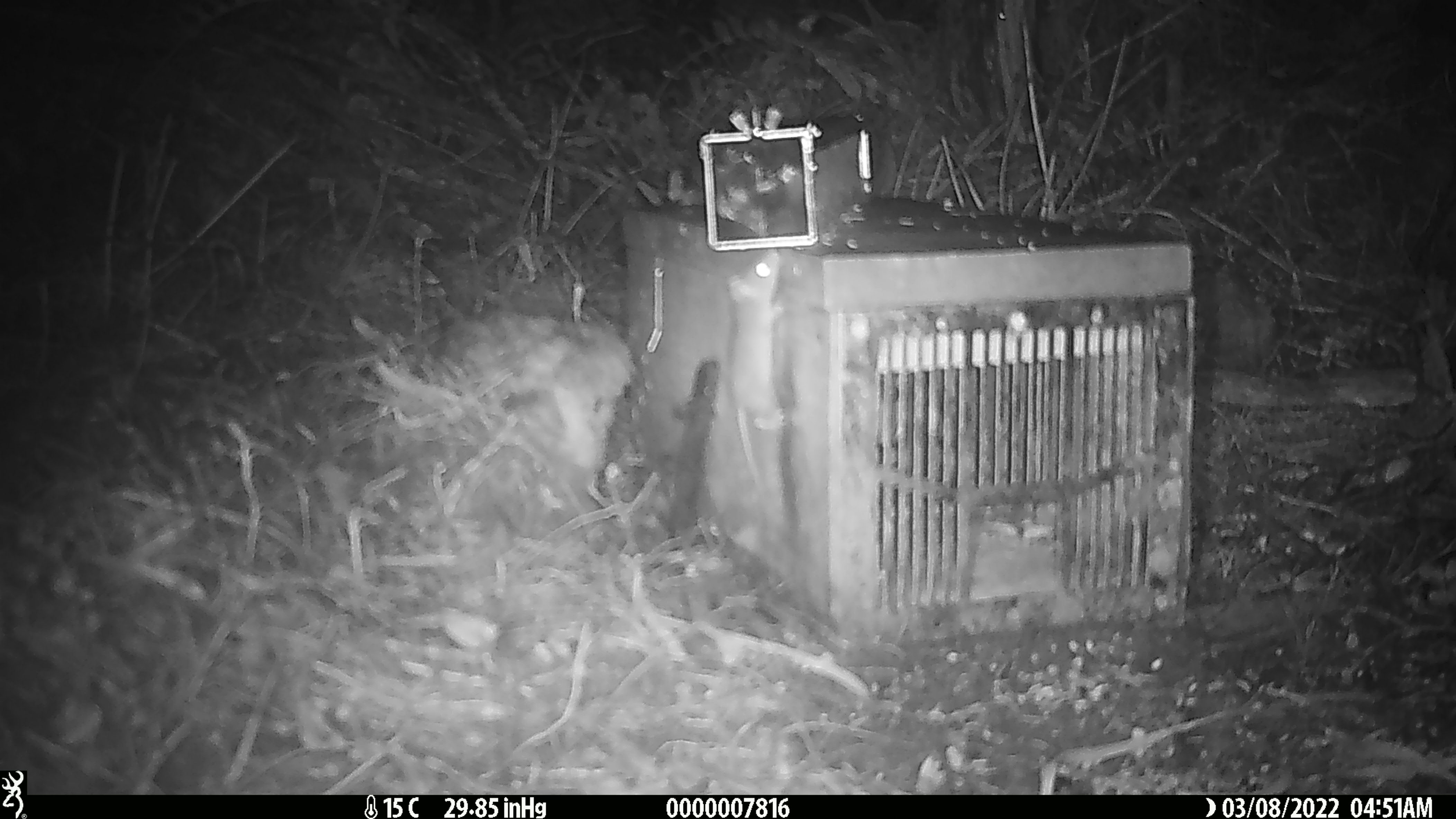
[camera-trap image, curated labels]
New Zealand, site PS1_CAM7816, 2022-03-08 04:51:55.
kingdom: Animalia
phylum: Chordata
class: Mammalia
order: Rodentia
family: Muridae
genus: Mus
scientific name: Mus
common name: mouse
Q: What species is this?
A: Mouse (Mus).